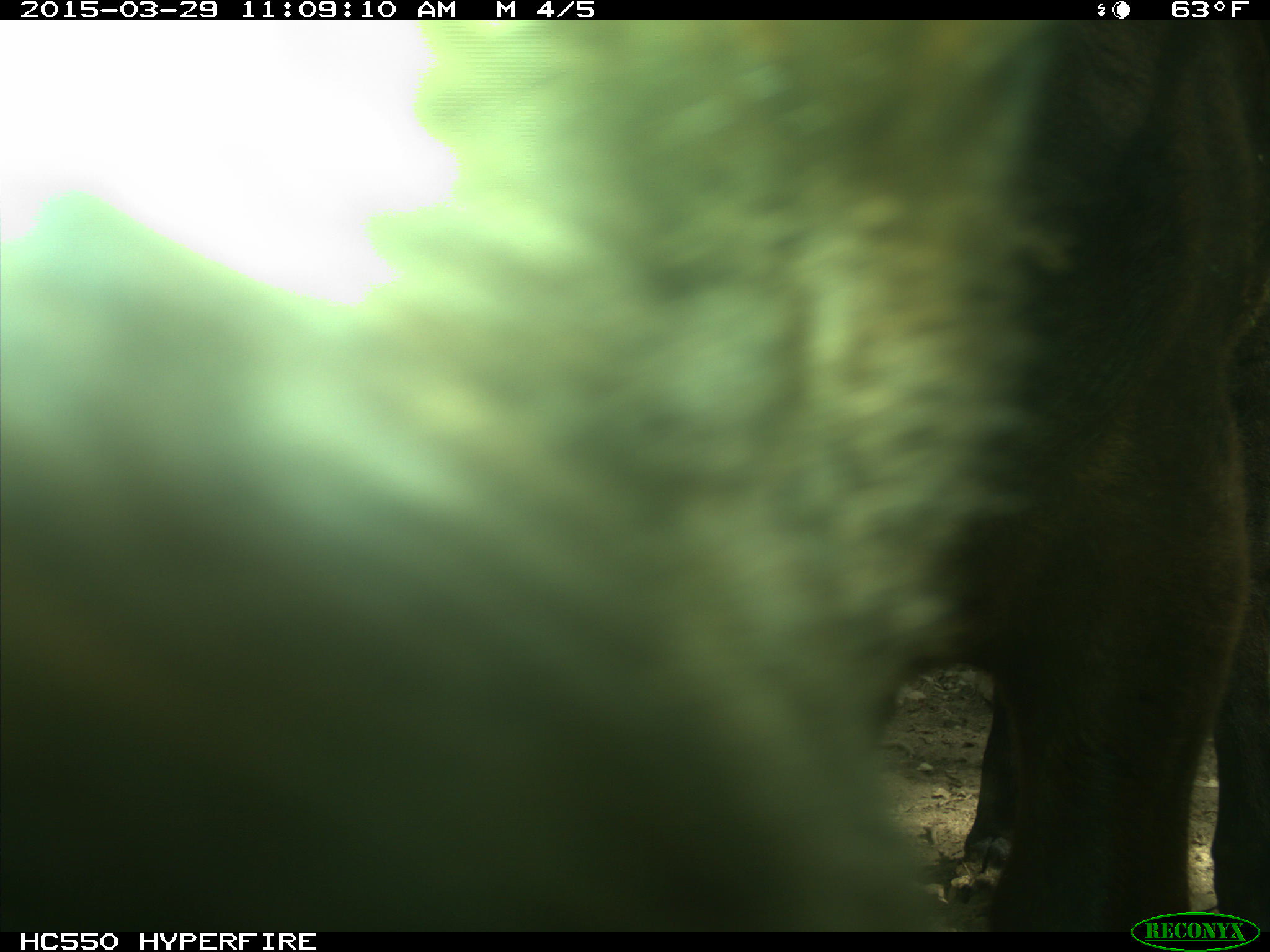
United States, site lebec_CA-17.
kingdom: Animalia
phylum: Chordata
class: Mammalia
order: Artiodactyla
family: Bovidae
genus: Bos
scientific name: Bos taurus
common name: domestic cow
Bos taurus (domestic cow).